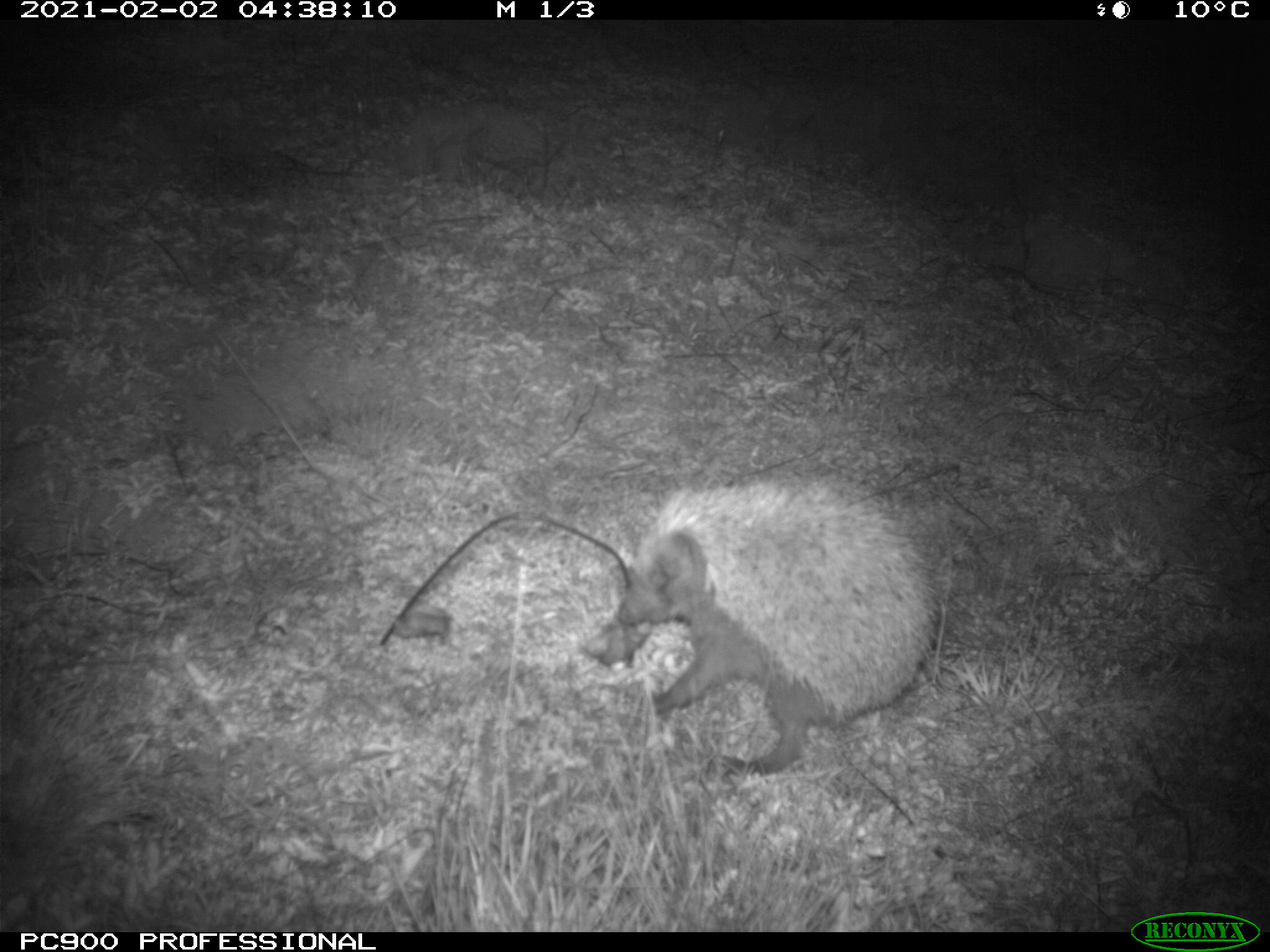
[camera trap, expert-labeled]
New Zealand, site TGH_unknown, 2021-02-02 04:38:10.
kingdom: Animalia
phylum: Chordata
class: Mammalia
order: Eulipotyphla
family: Erinaceidae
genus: Erinaceus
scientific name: Erinaceus europaeus europaeus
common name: european hedgehog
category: hedgehog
Hedgehog (european hedgehog) (Erinaceus europaeus europaeus).